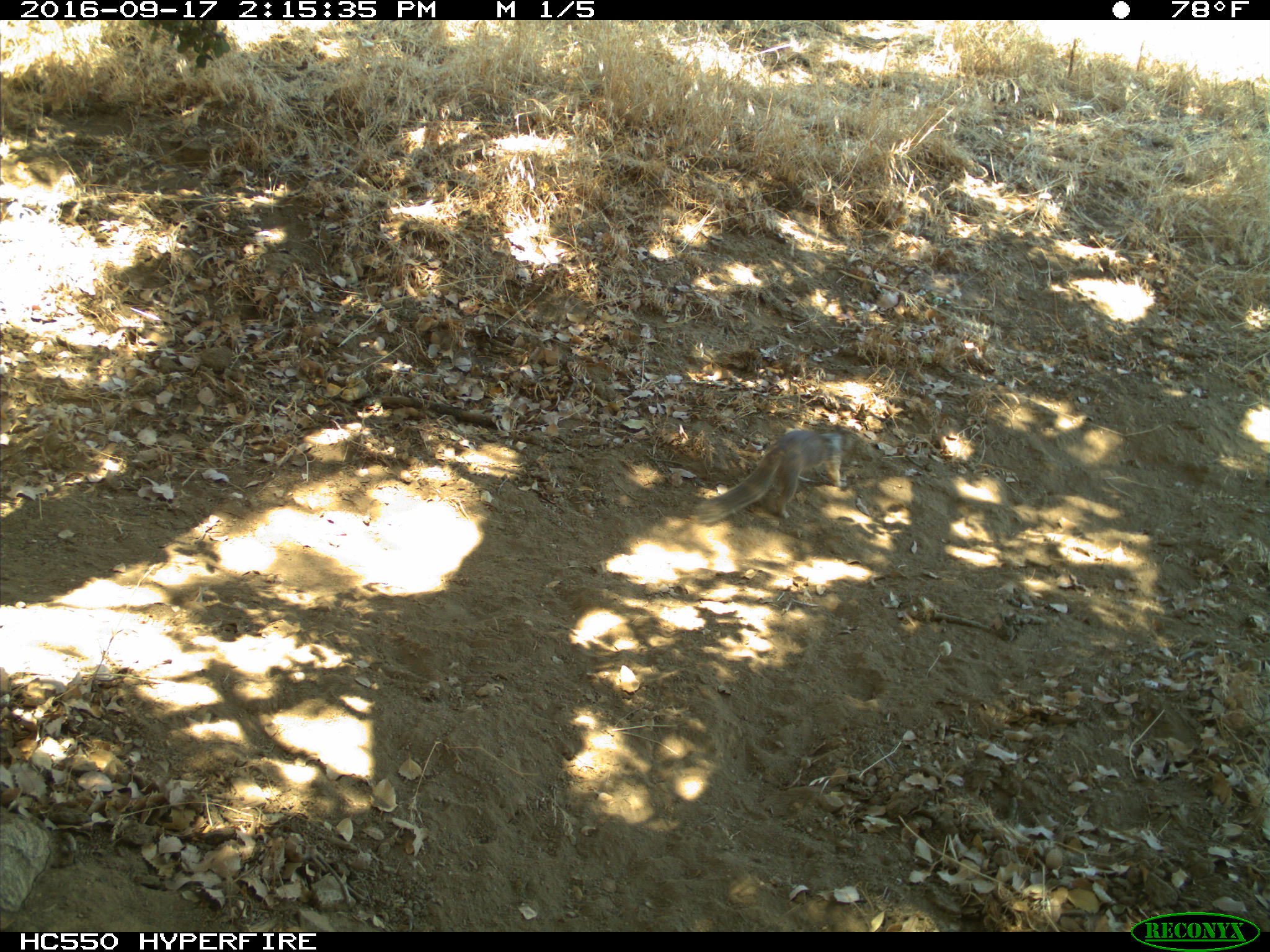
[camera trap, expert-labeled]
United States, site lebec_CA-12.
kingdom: Animalia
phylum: Chordata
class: Mammalia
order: Rodentia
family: Sciuridae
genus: Otospermophilus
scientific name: Otospermophilus beecheyi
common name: california ground squirrel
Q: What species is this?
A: Otospermophilus beecheyi (california ground squirrel).